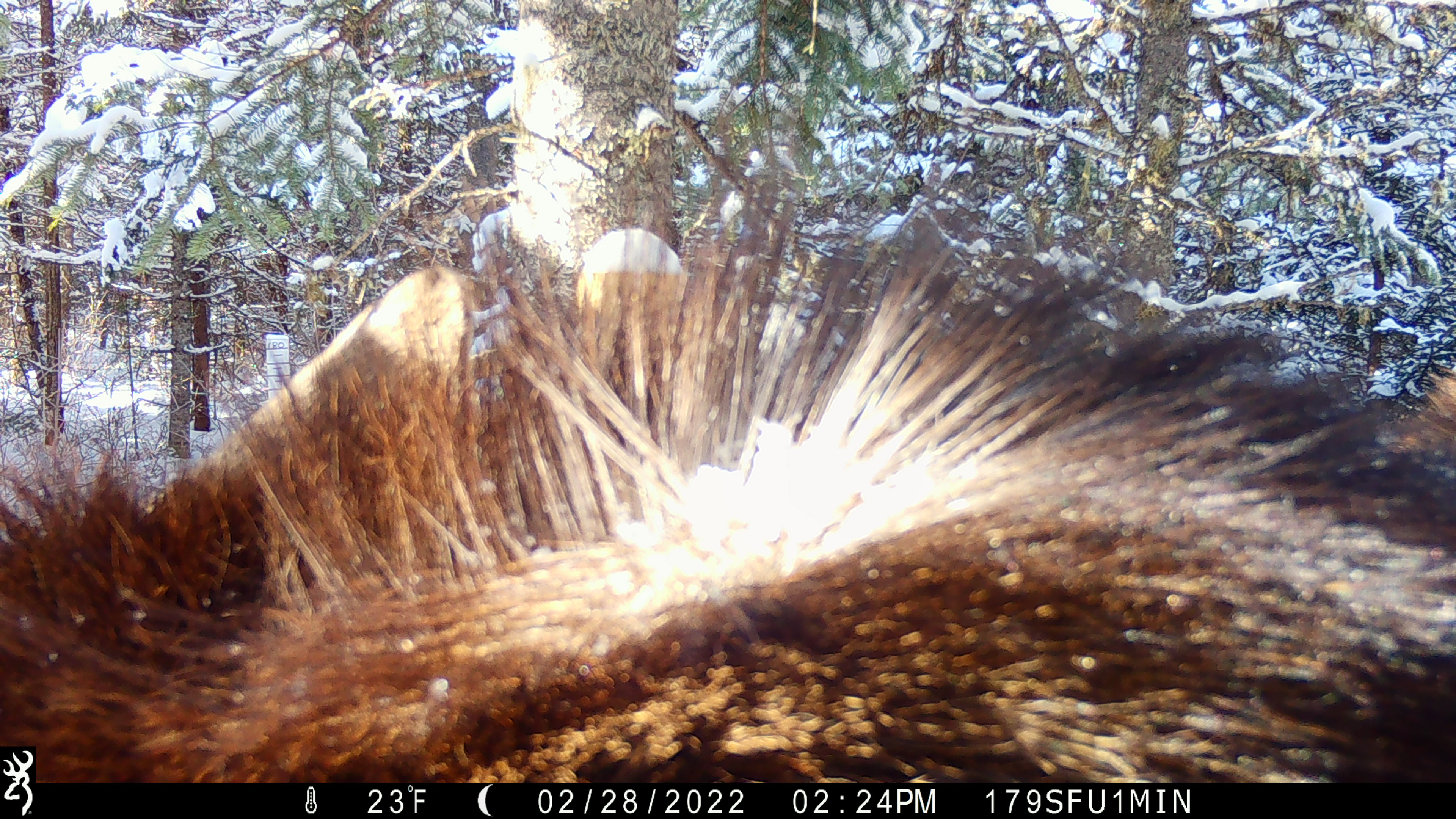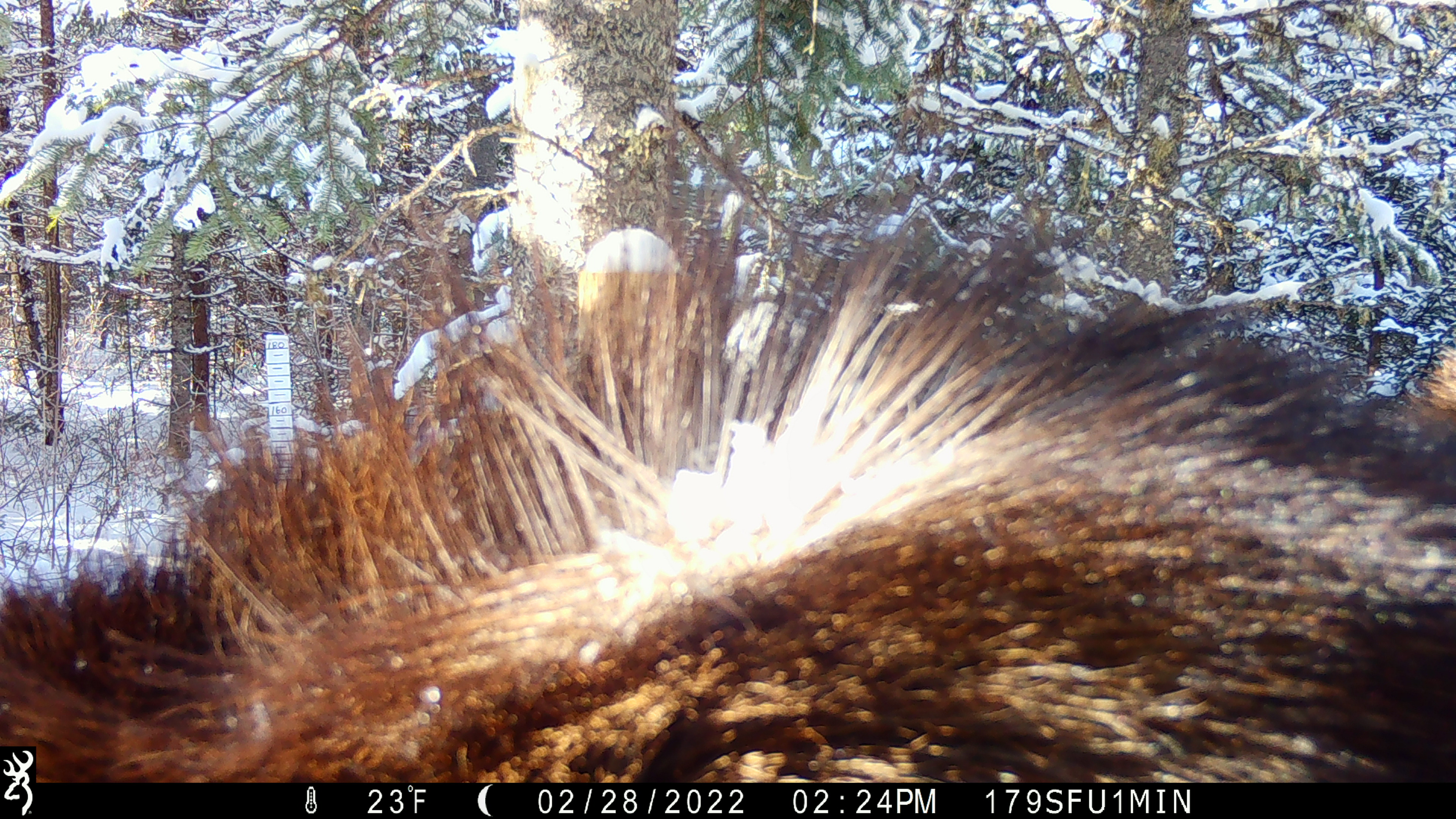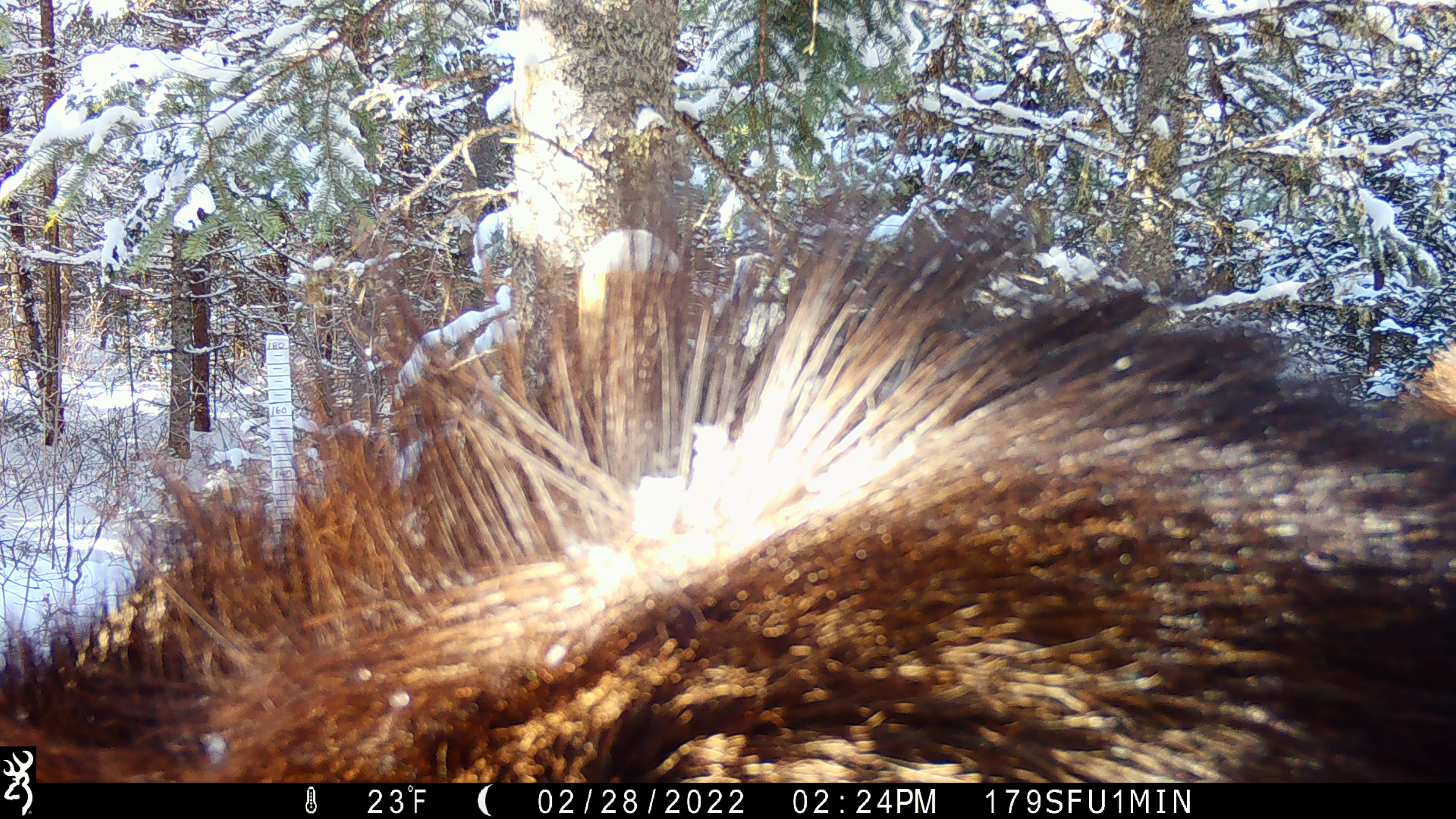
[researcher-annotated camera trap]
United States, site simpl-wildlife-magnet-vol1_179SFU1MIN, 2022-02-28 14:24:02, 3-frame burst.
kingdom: Animalia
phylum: Chordata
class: Mammalia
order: Artiodactyla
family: Cervidae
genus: Alces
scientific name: Alces alces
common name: moose